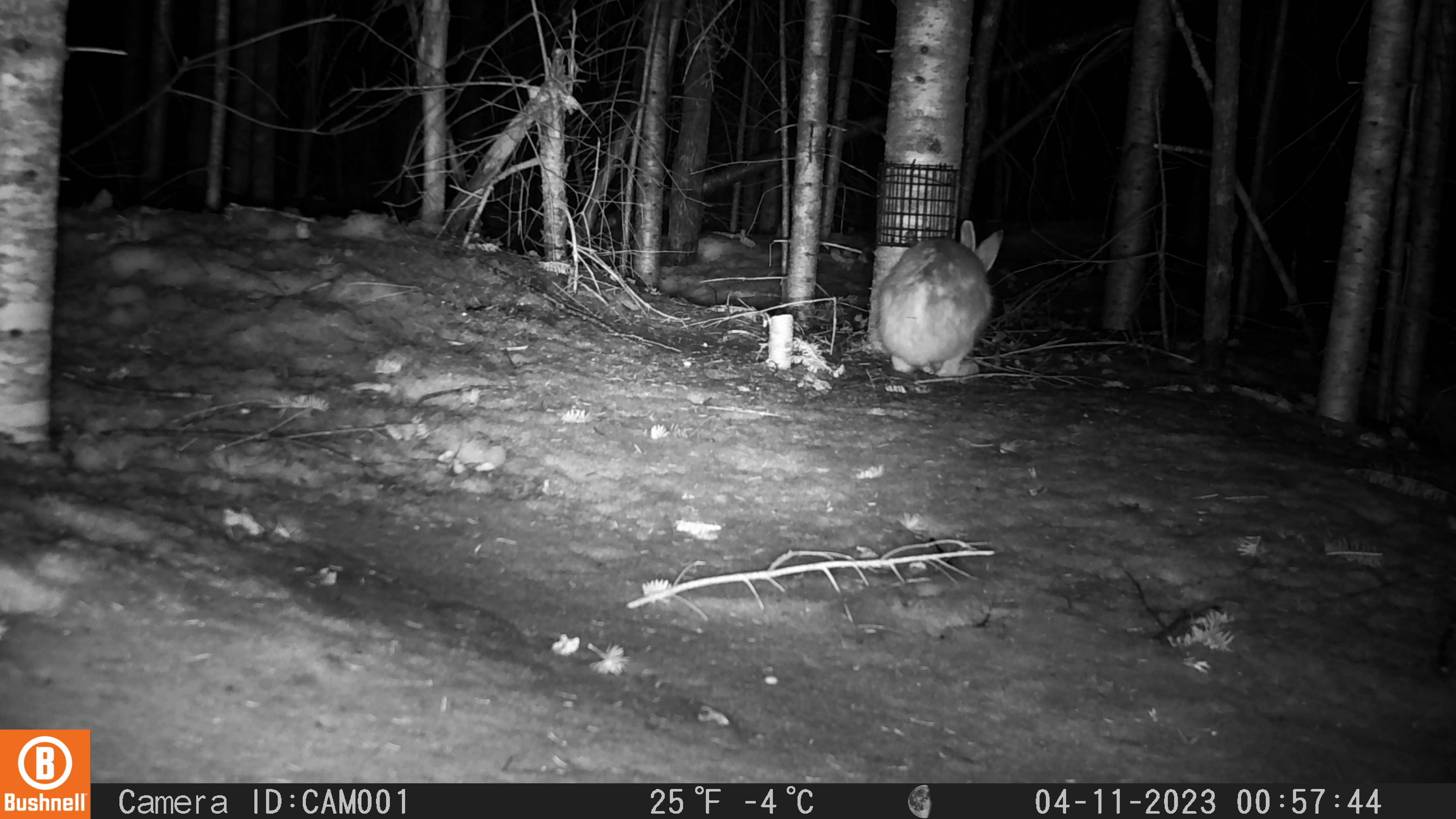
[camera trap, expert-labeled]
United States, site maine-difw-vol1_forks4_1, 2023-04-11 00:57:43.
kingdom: Animalia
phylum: Chordata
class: Mammalia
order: Lagomorpha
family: Leporidae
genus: Lepus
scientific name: Lepus americanus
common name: snowshoe hare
Snowshoe hare (Lepus americanus).